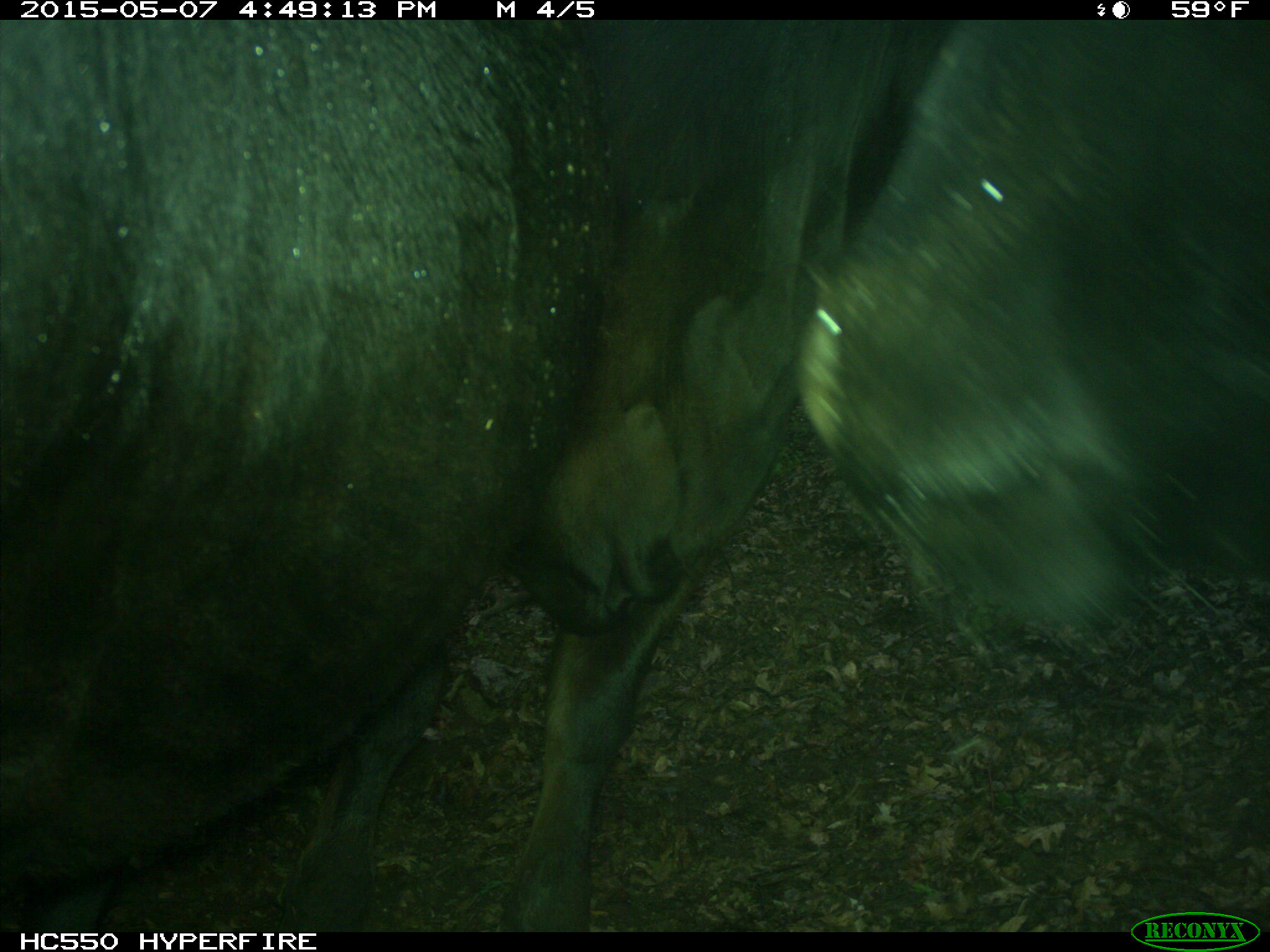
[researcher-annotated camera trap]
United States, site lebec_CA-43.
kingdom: Animalia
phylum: Chordata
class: Mammalia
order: Artiodactyla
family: Bovidae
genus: Bos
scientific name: Bos taurus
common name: domestic cow